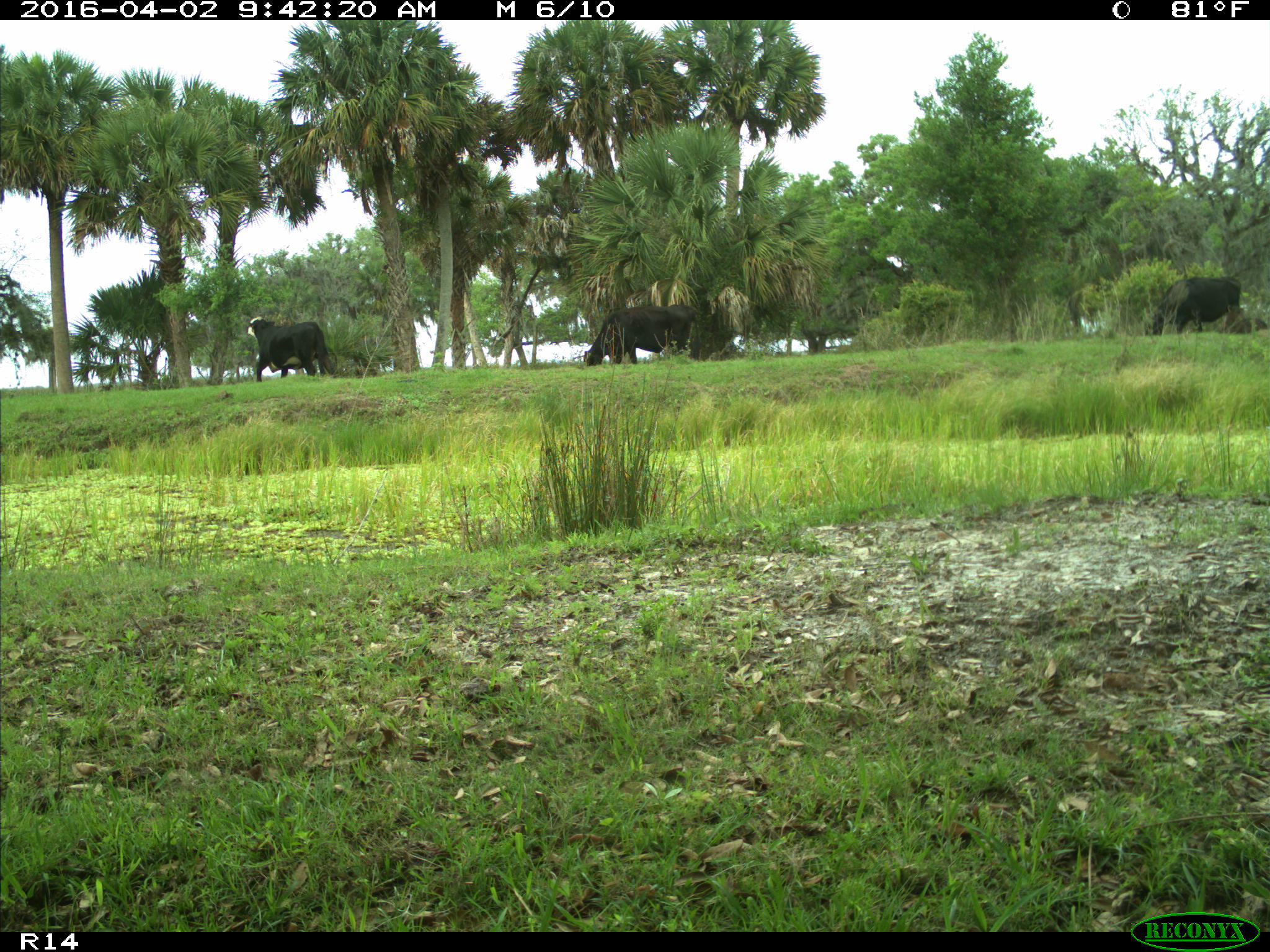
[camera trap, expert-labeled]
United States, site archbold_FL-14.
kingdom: Animalia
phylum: Chordata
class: Mammalia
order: Artiodactyla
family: Bovidae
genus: Bos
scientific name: Bos taurus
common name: domestic cow